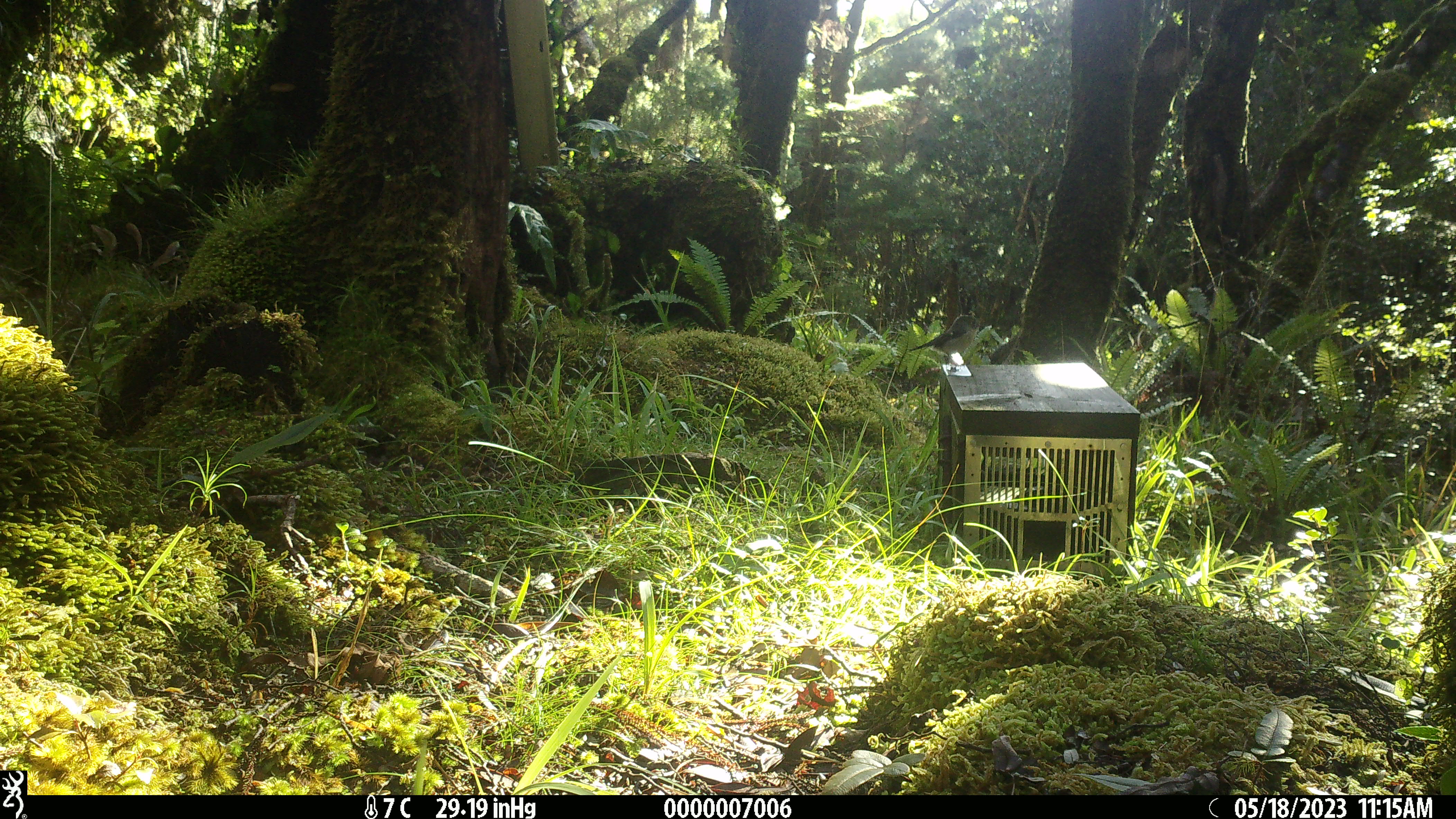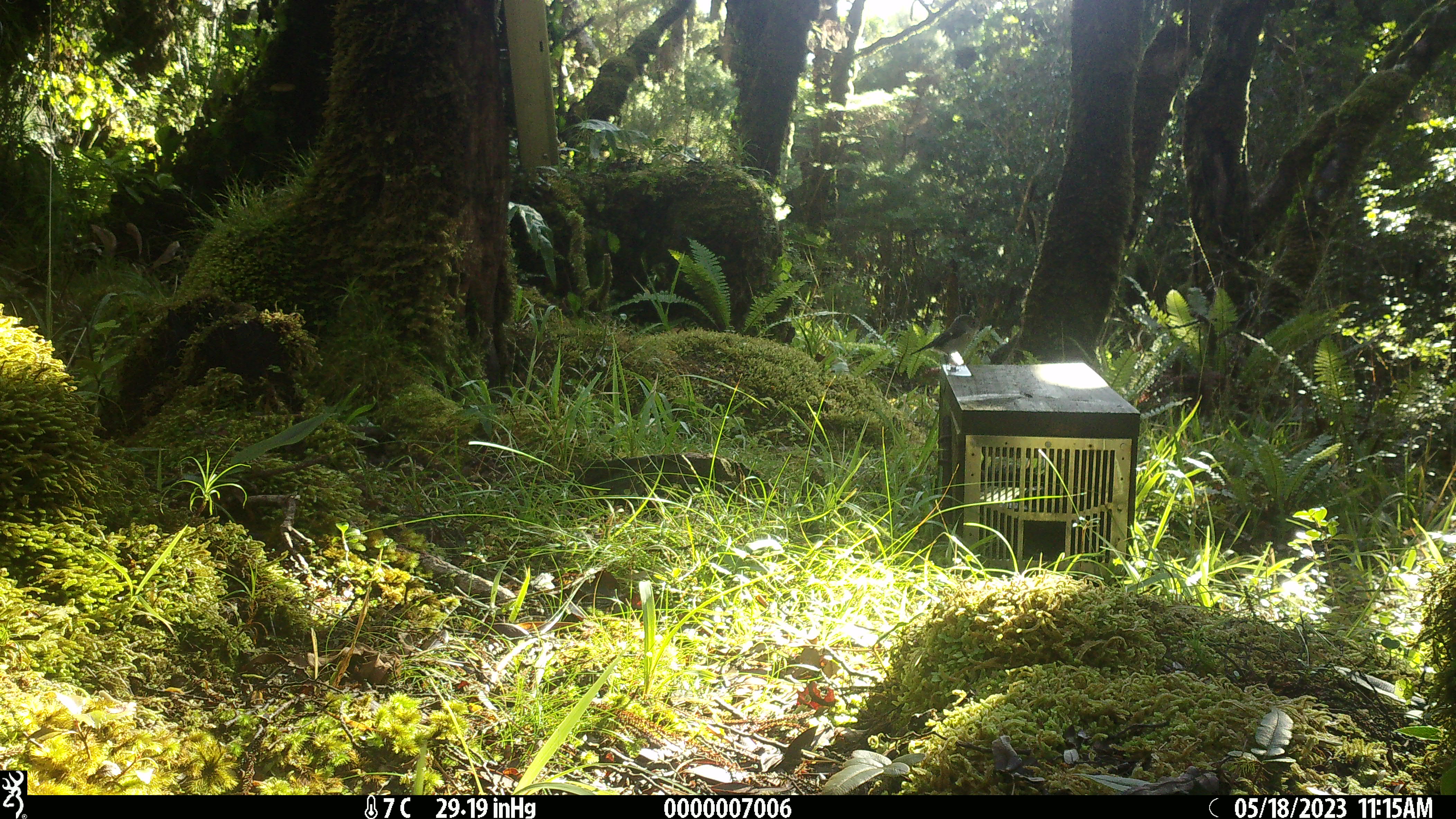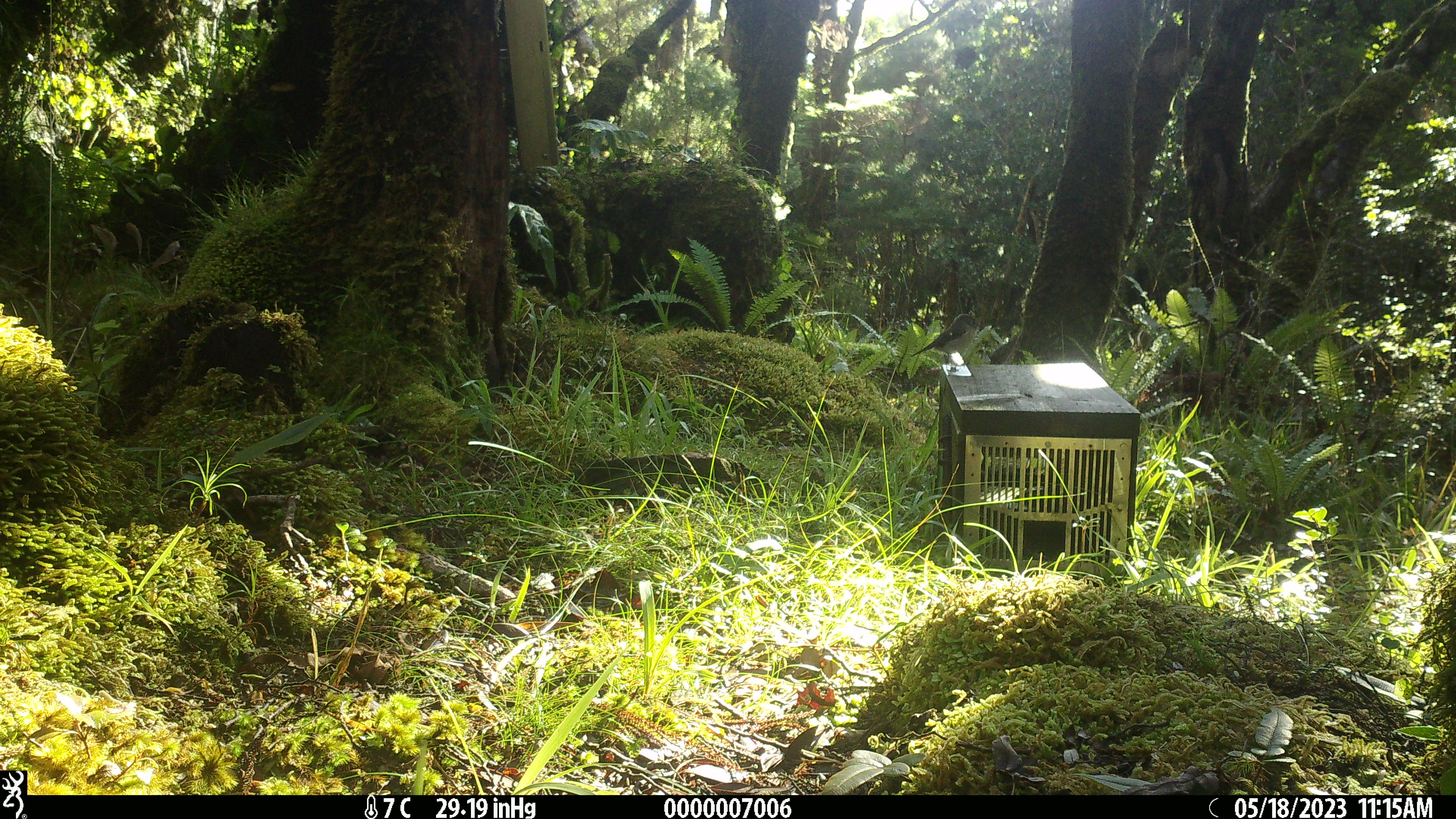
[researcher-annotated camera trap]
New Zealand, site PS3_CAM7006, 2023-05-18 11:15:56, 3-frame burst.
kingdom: Animalia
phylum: Chordata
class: Aves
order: Passeriformes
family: Petroicidae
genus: Petroica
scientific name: Petroica macrocephala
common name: tomtit